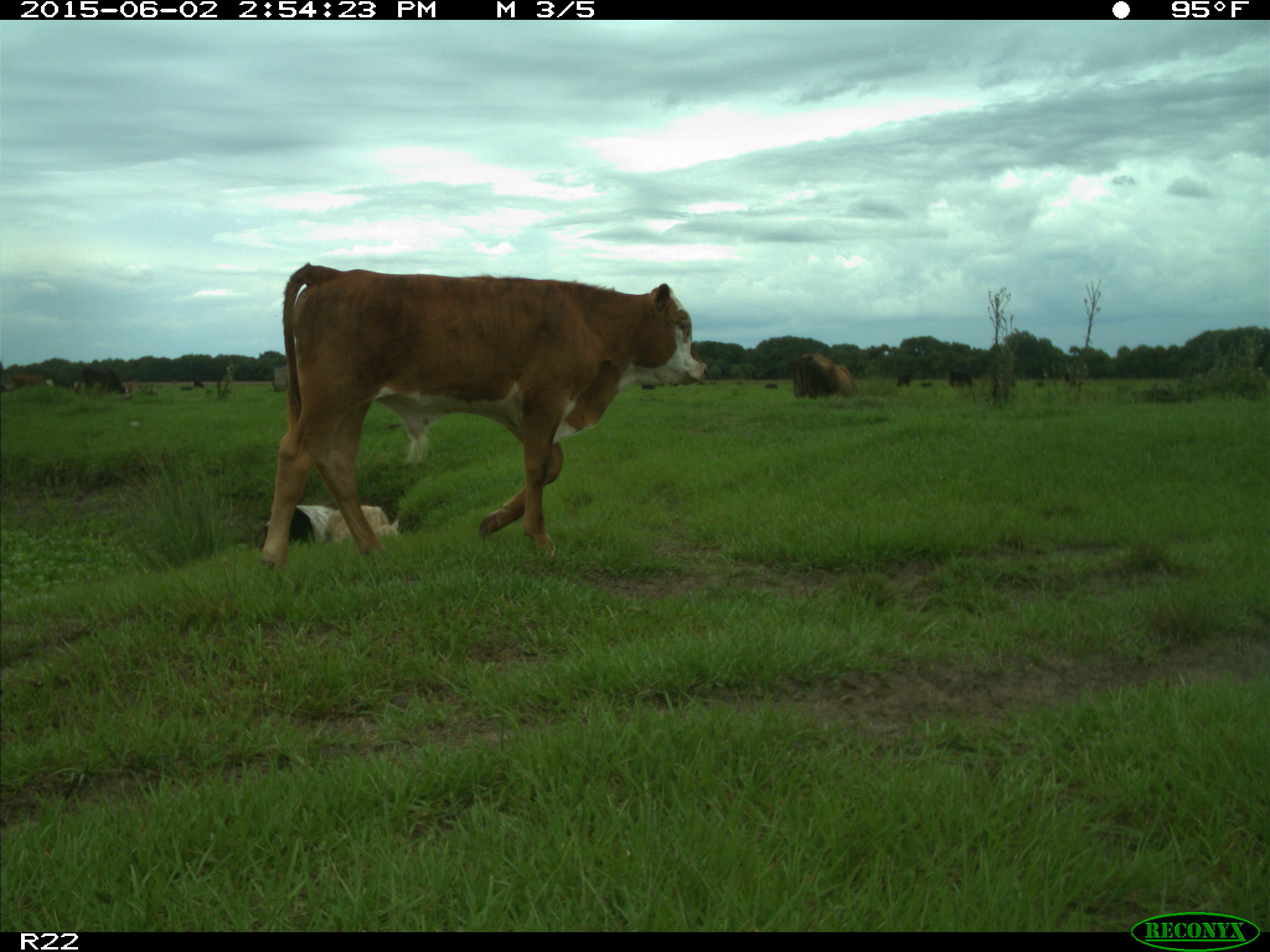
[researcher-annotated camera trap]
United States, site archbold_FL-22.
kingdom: Animalia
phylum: Chordata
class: Mammalia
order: Artiodactyla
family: Bovidae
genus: Bos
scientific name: Bos taurus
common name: domestic cow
Bos taurus (domestic cow).